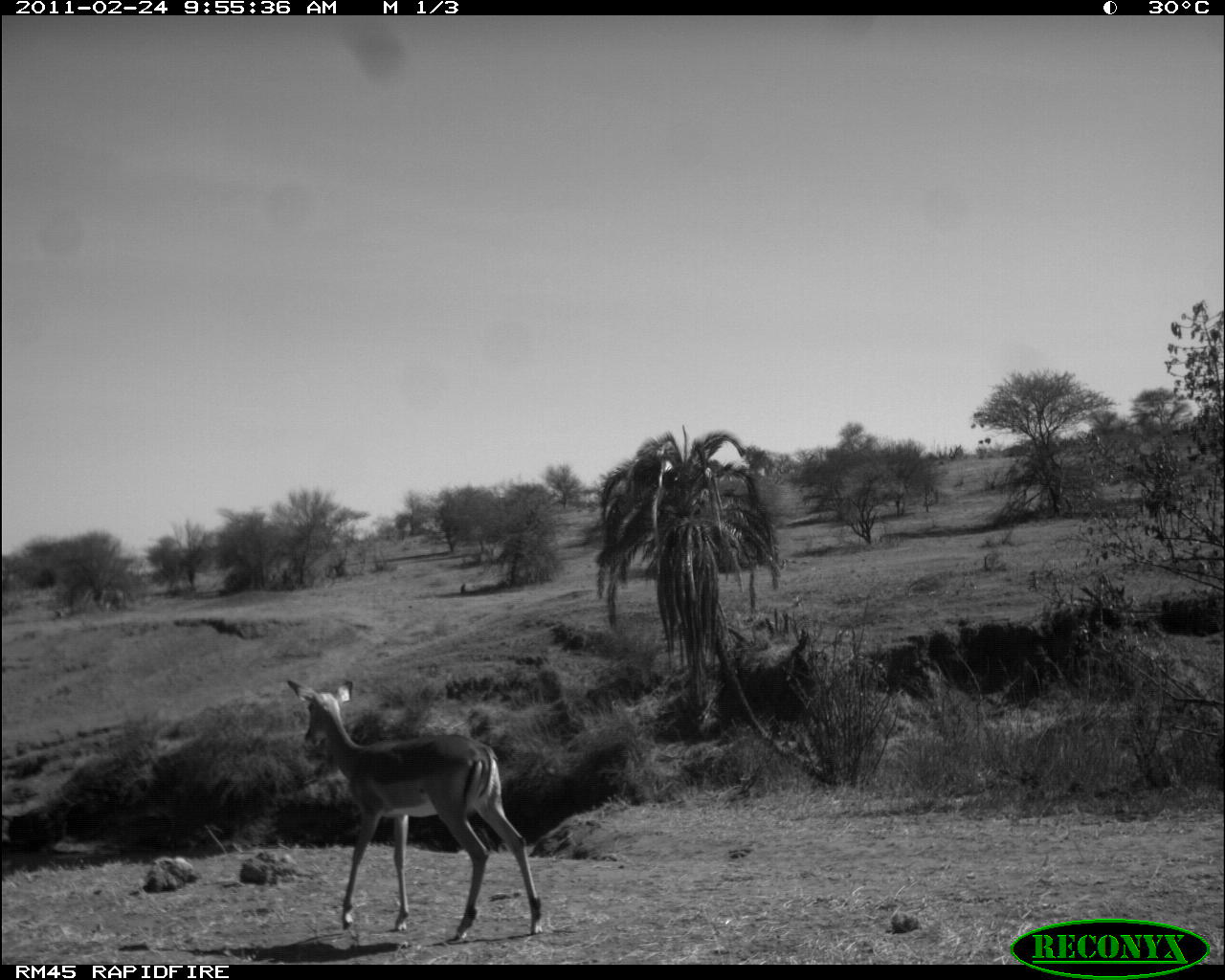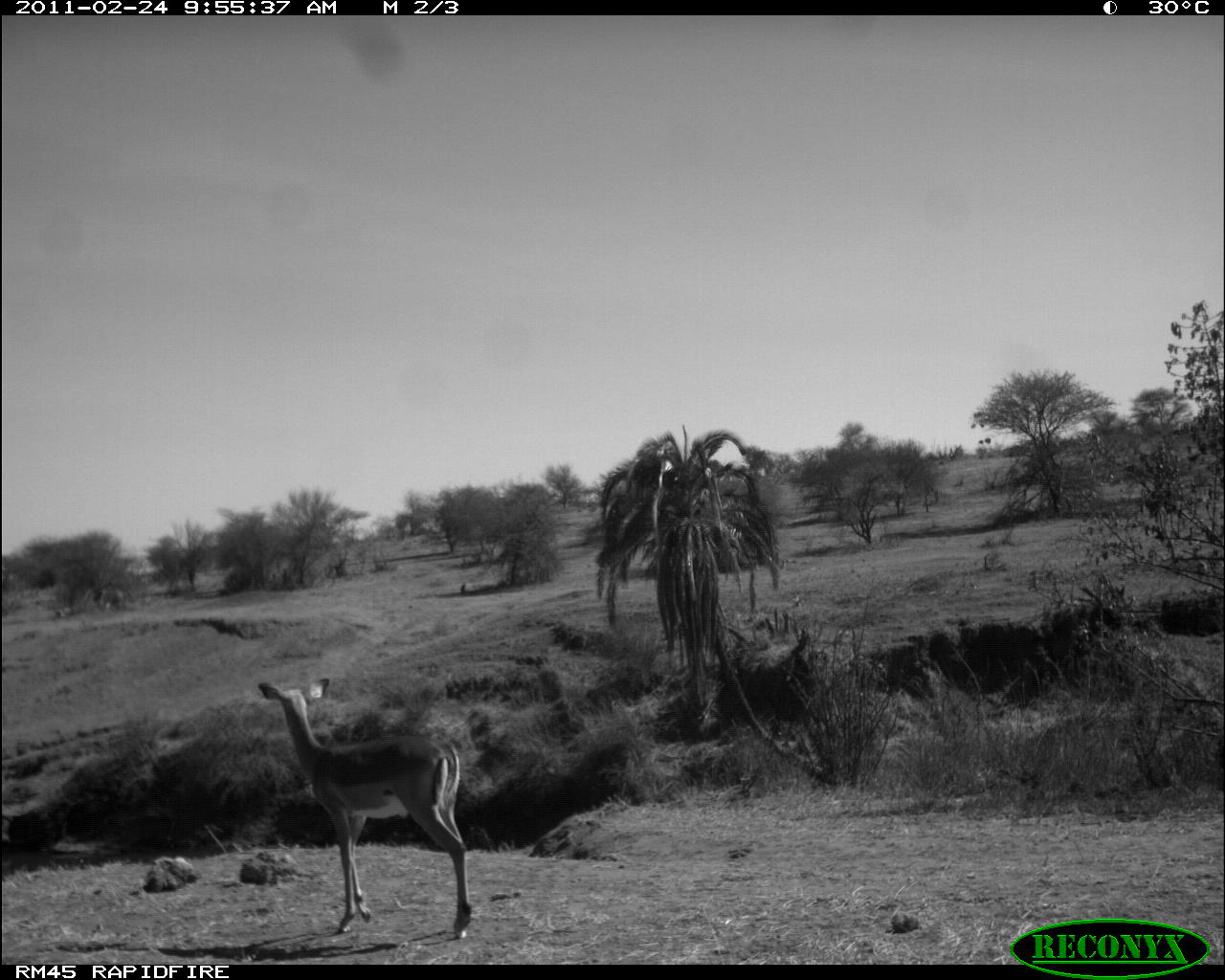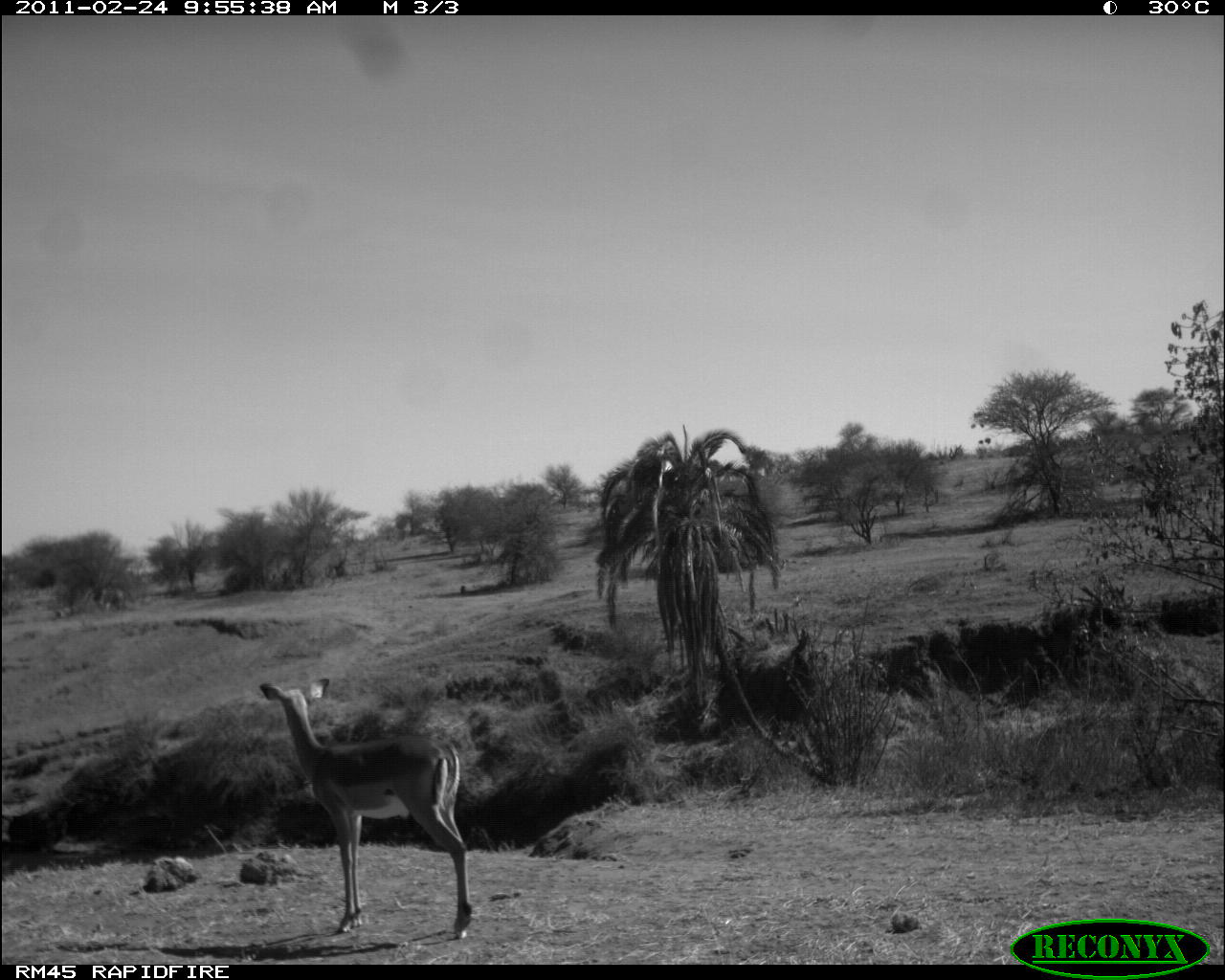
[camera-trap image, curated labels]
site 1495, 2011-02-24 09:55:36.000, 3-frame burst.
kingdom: Animalia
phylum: Chordata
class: Mammalia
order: Artiodactyla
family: Bovidae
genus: Aepyceros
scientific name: Aepyceros melampus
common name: impala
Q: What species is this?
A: Aepyceros melampus (impala).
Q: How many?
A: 1.